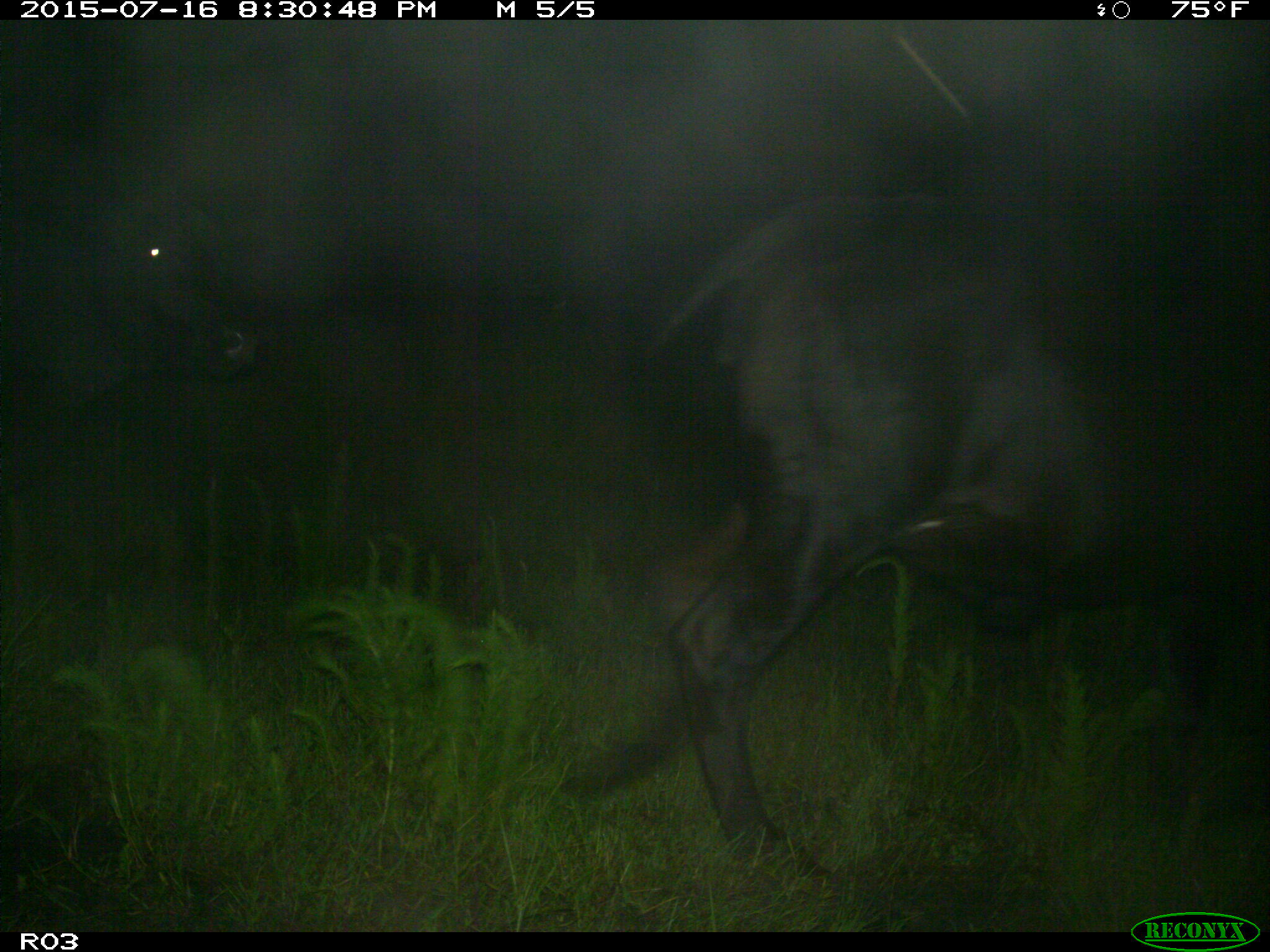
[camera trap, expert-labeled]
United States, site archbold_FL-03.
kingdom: Animalia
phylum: Chordata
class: Mammalia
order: Artiodactyla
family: Bovidae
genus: Bos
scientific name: Bos taurus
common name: domestic cow